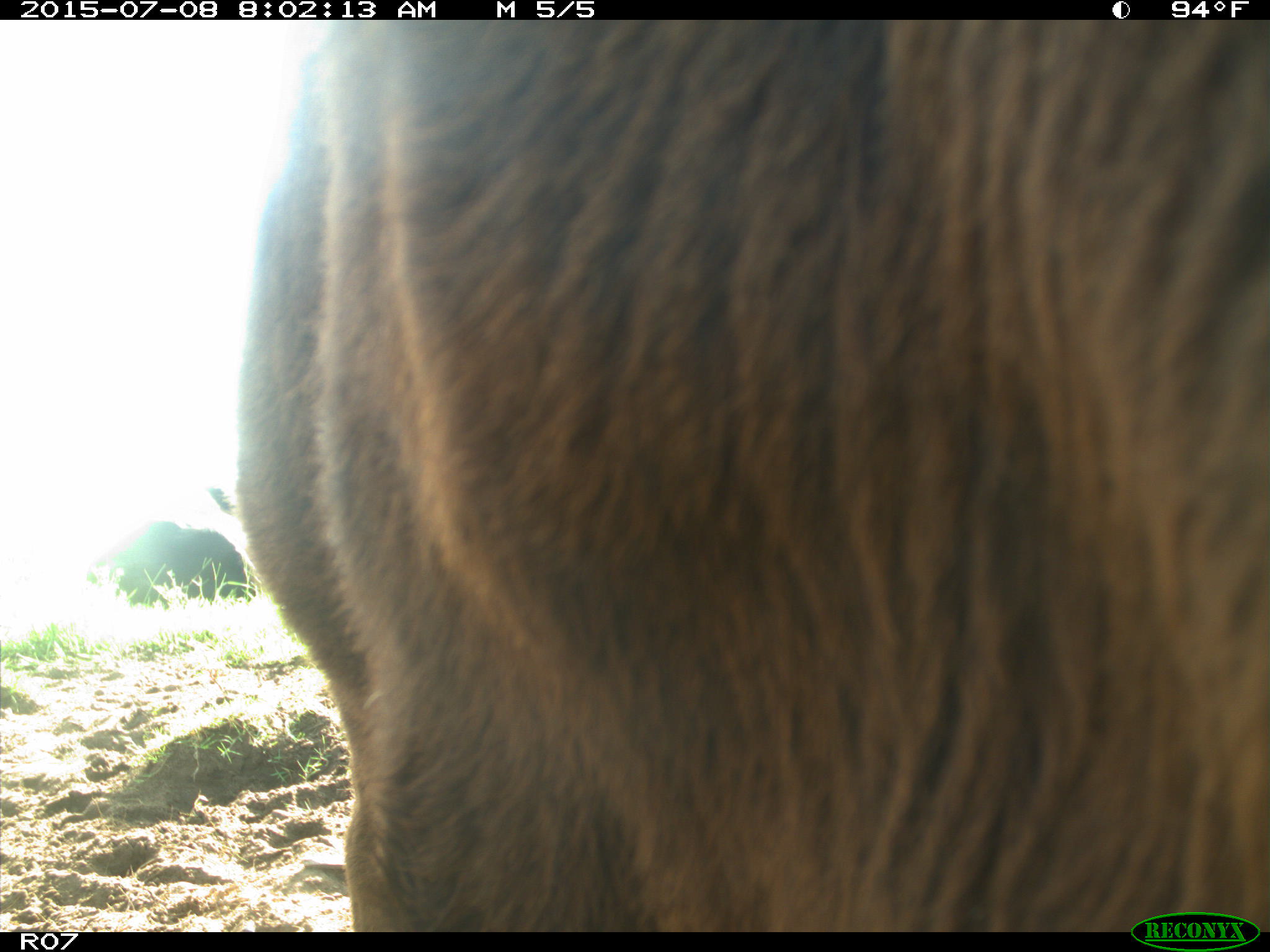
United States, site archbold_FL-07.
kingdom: Animalia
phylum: Chordata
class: Mammalia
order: Artiodactyla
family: Bovidae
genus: Bos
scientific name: Bos taurus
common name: domestic cow